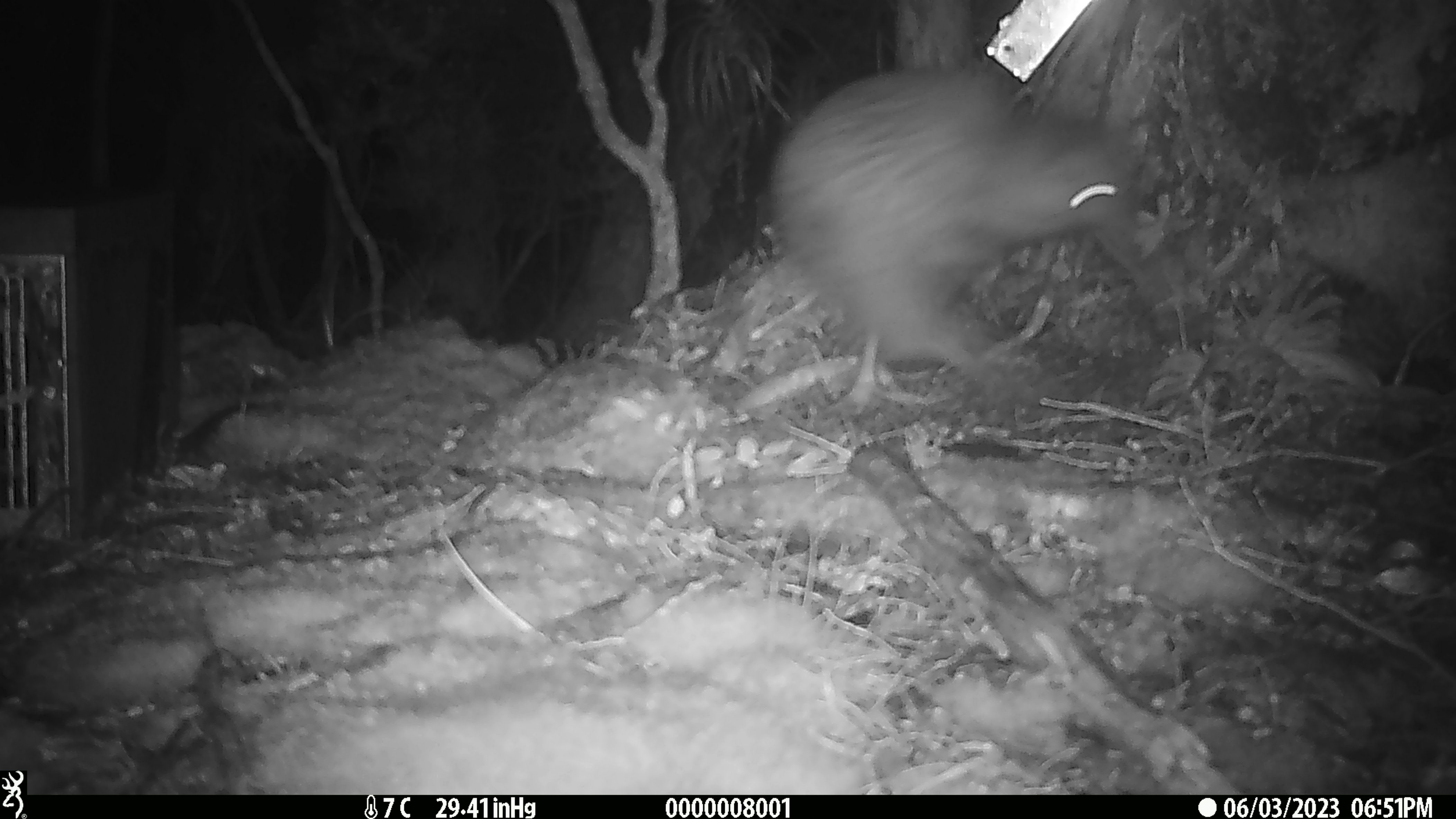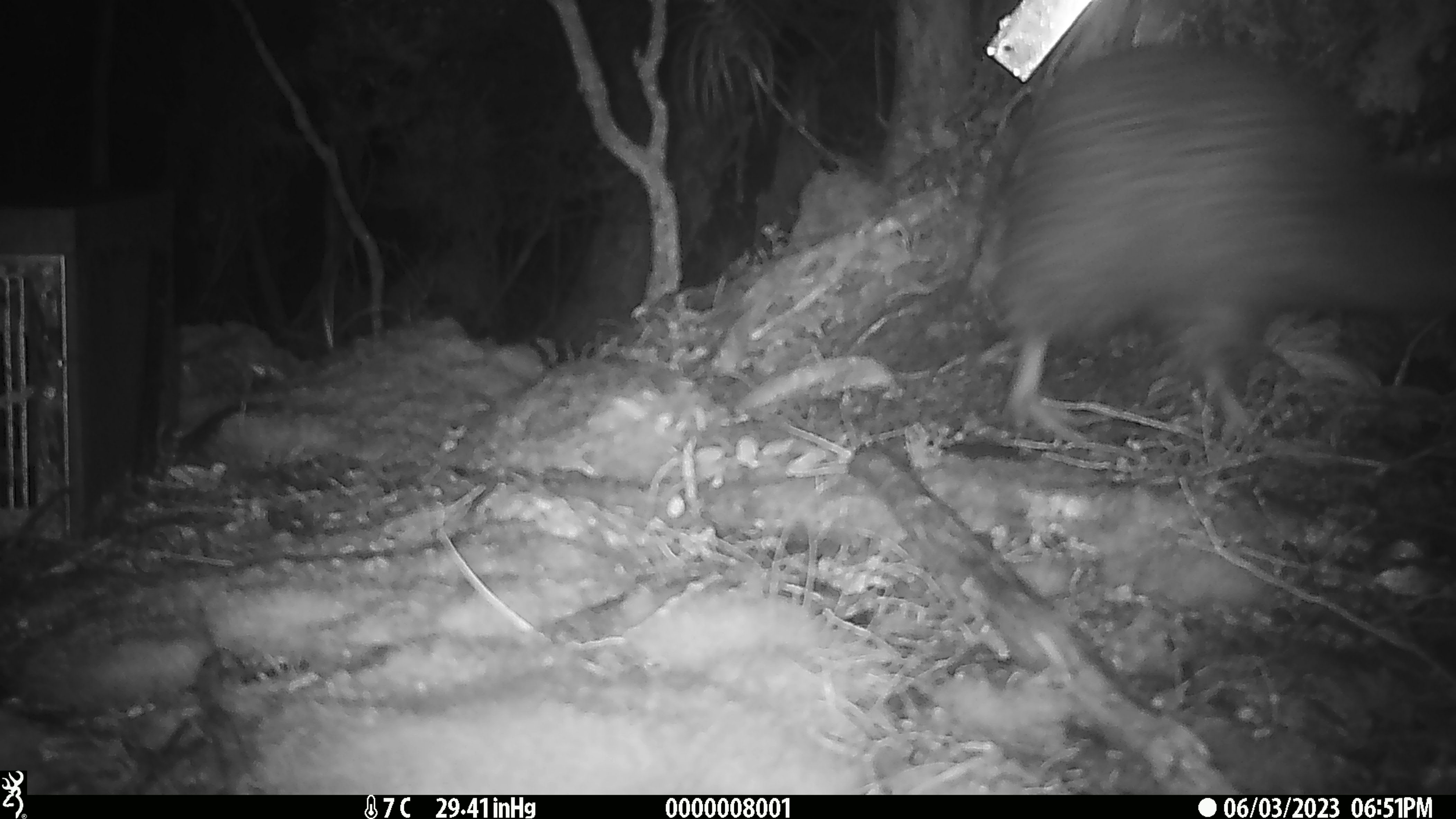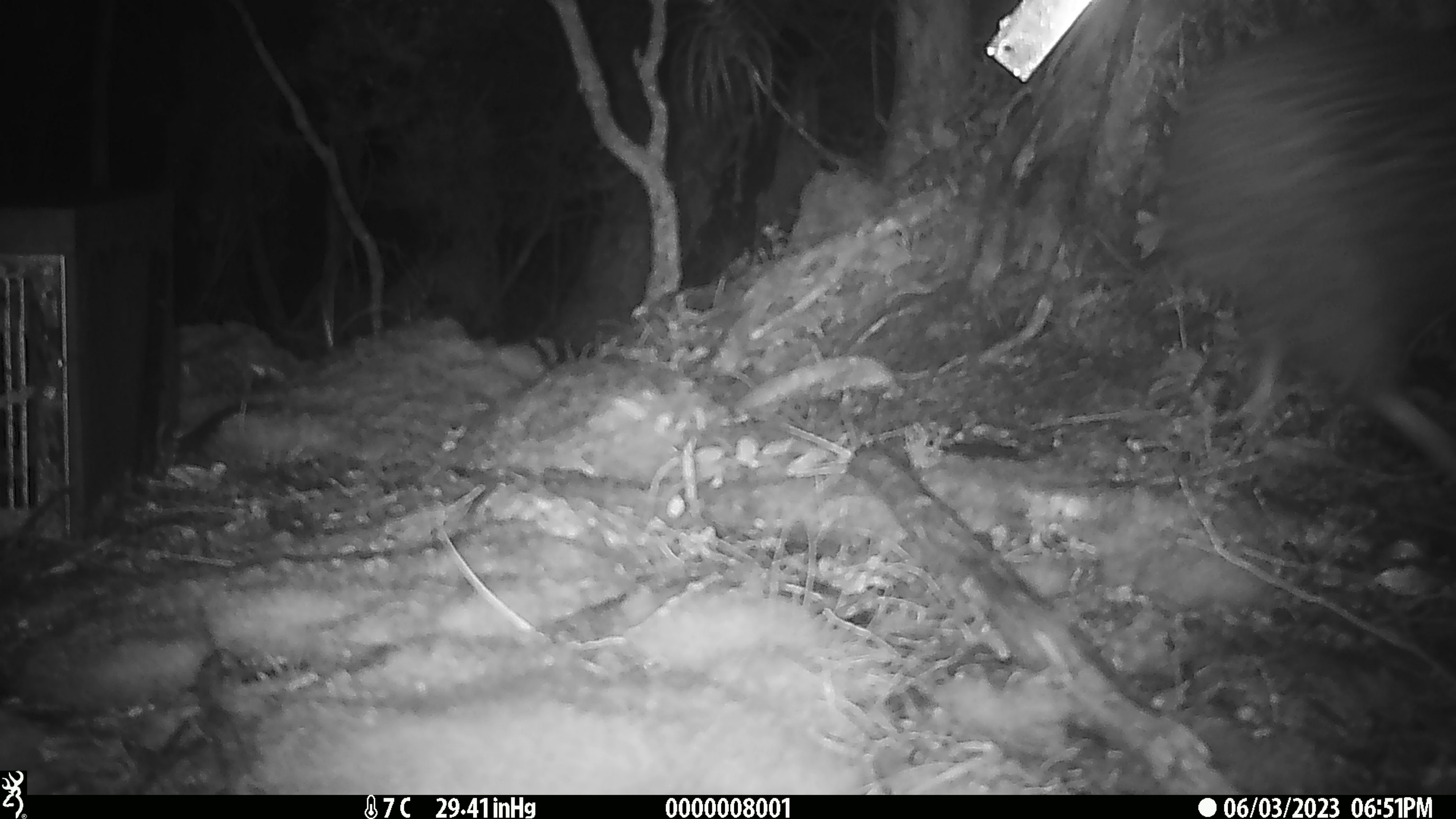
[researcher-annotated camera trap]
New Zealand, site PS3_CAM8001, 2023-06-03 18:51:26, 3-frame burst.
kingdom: Animalia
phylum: Chordata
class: Aves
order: Apterygiformes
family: Apterygidae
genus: Apteryx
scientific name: Apteryx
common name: kiwi